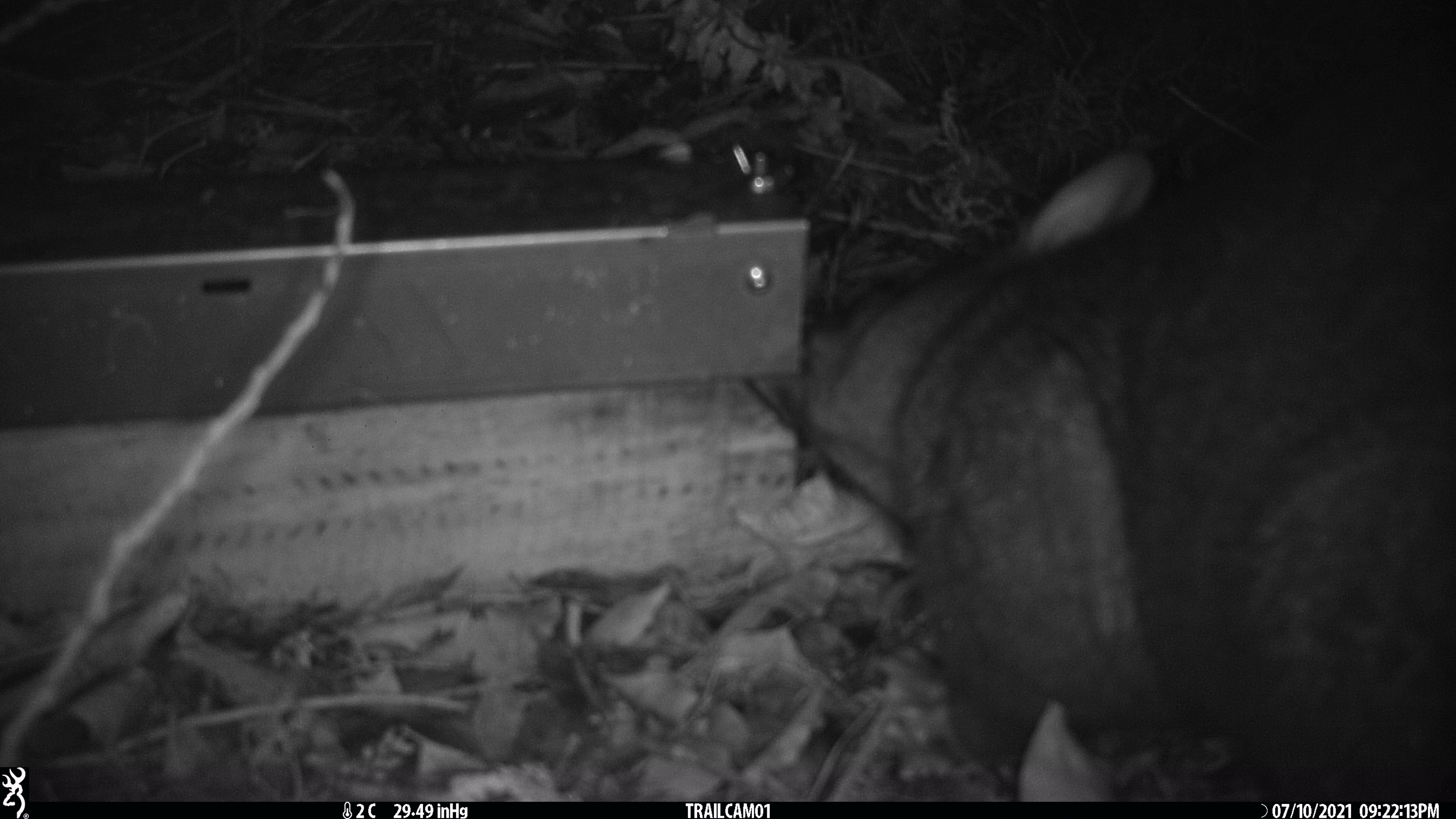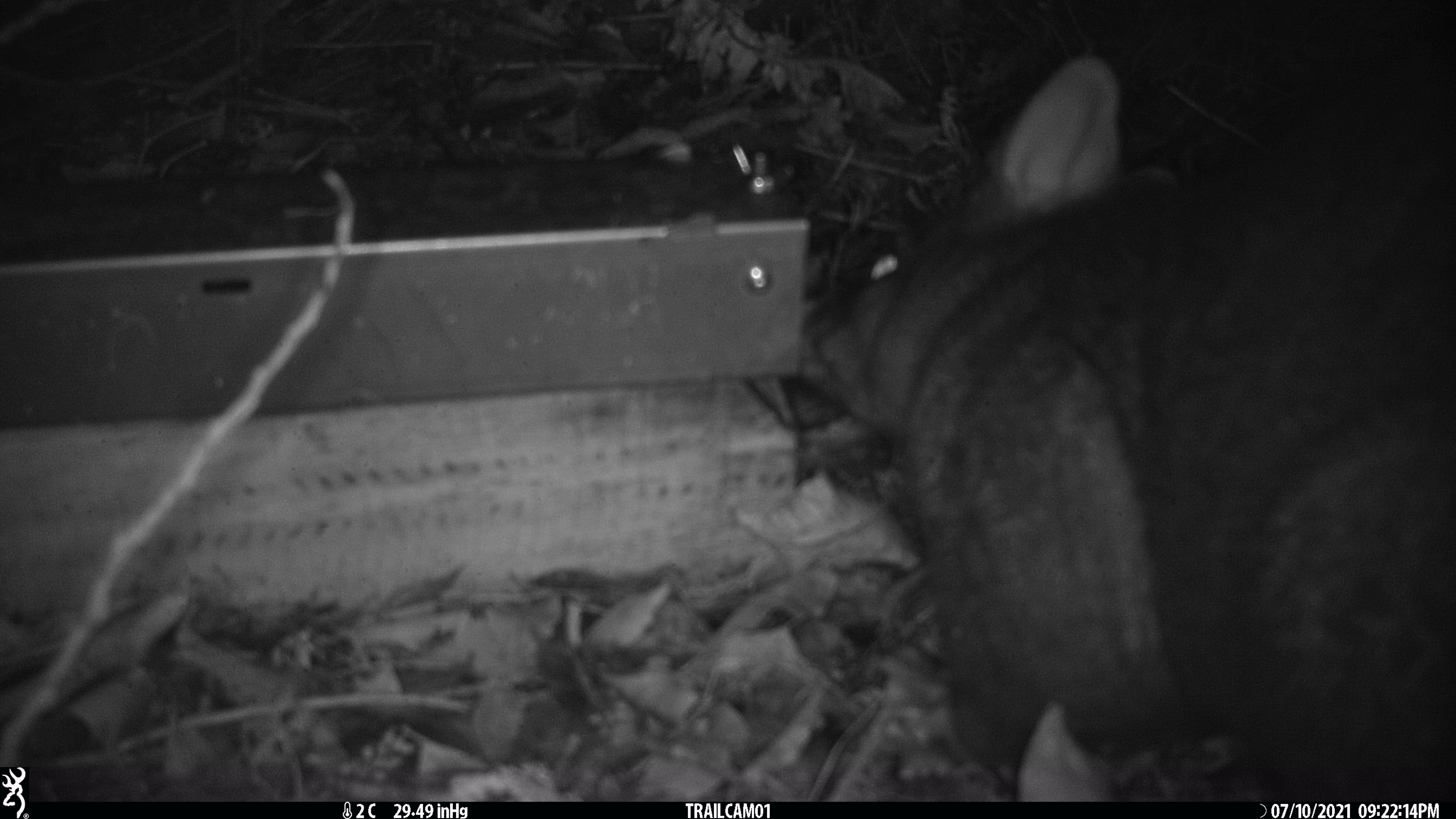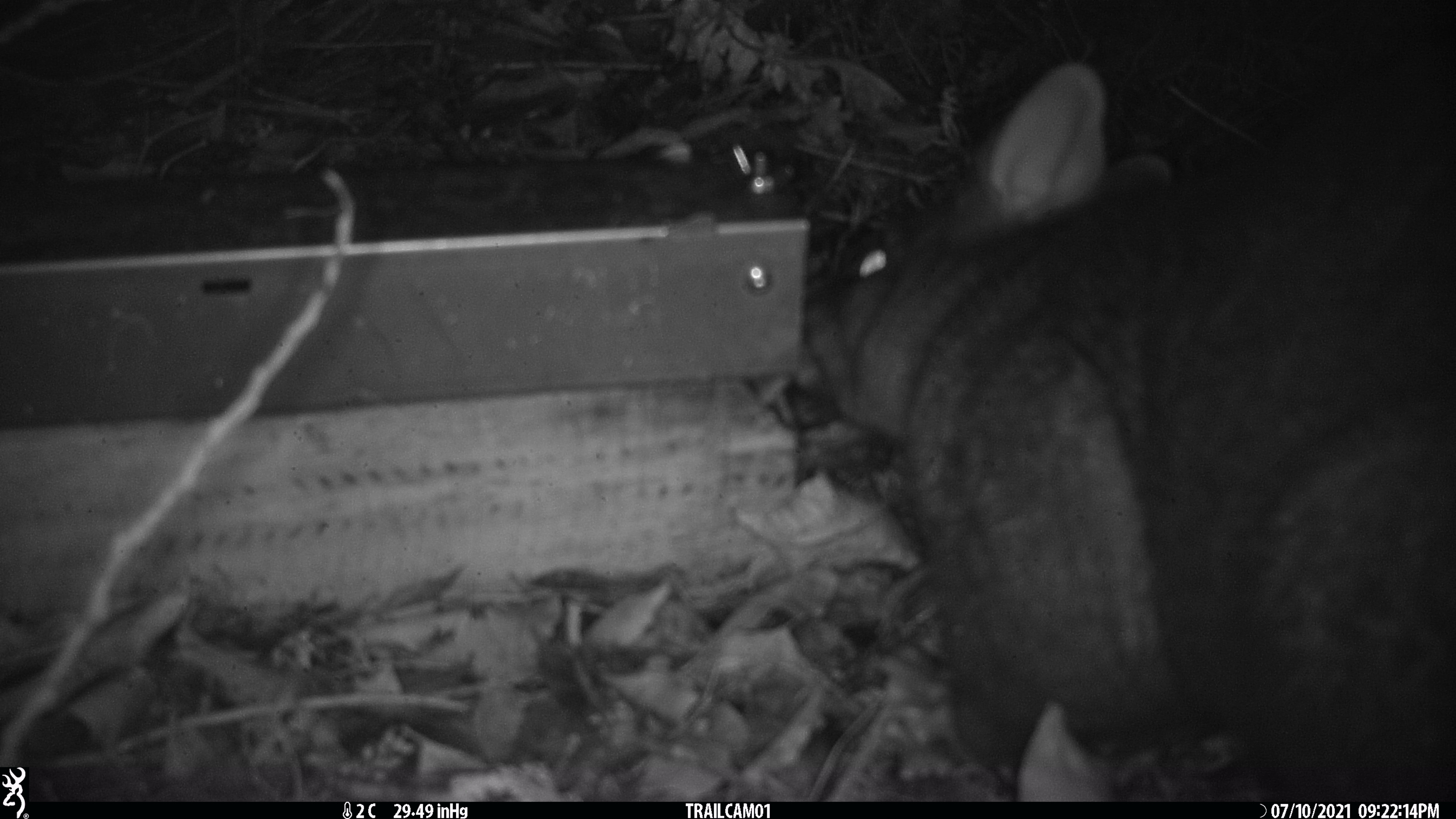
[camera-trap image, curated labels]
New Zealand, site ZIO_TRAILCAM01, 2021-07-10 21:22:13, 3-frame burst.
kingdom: Animalia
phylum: Chordata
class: Mammalia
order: Diprotodontia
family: Phalangeridae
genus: Trichosurus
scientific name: Trichosurus vulpecula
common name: common brushtail possum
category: possum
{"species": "possum (common brushtail possum) (Trichosurus vulpecula)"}